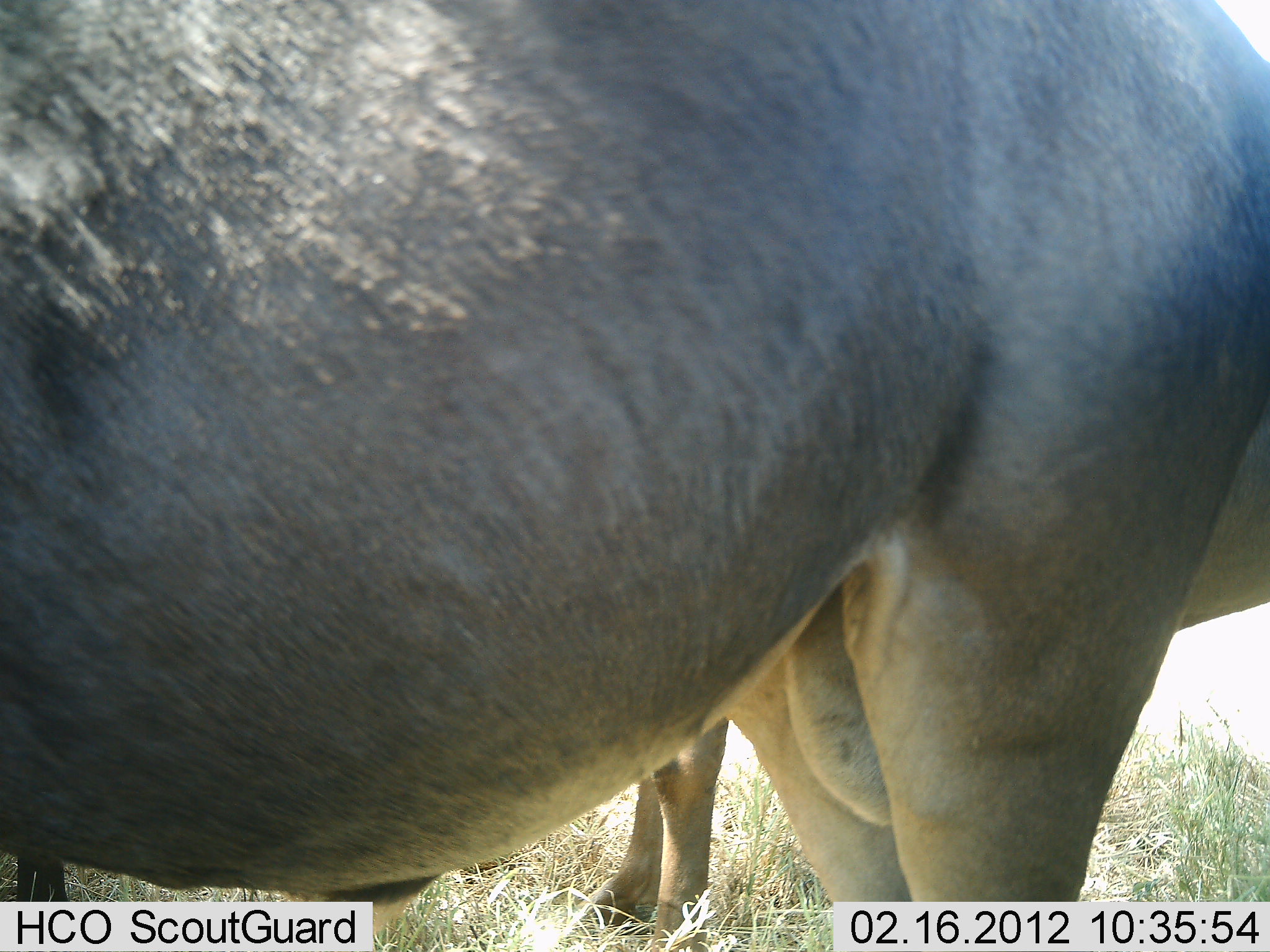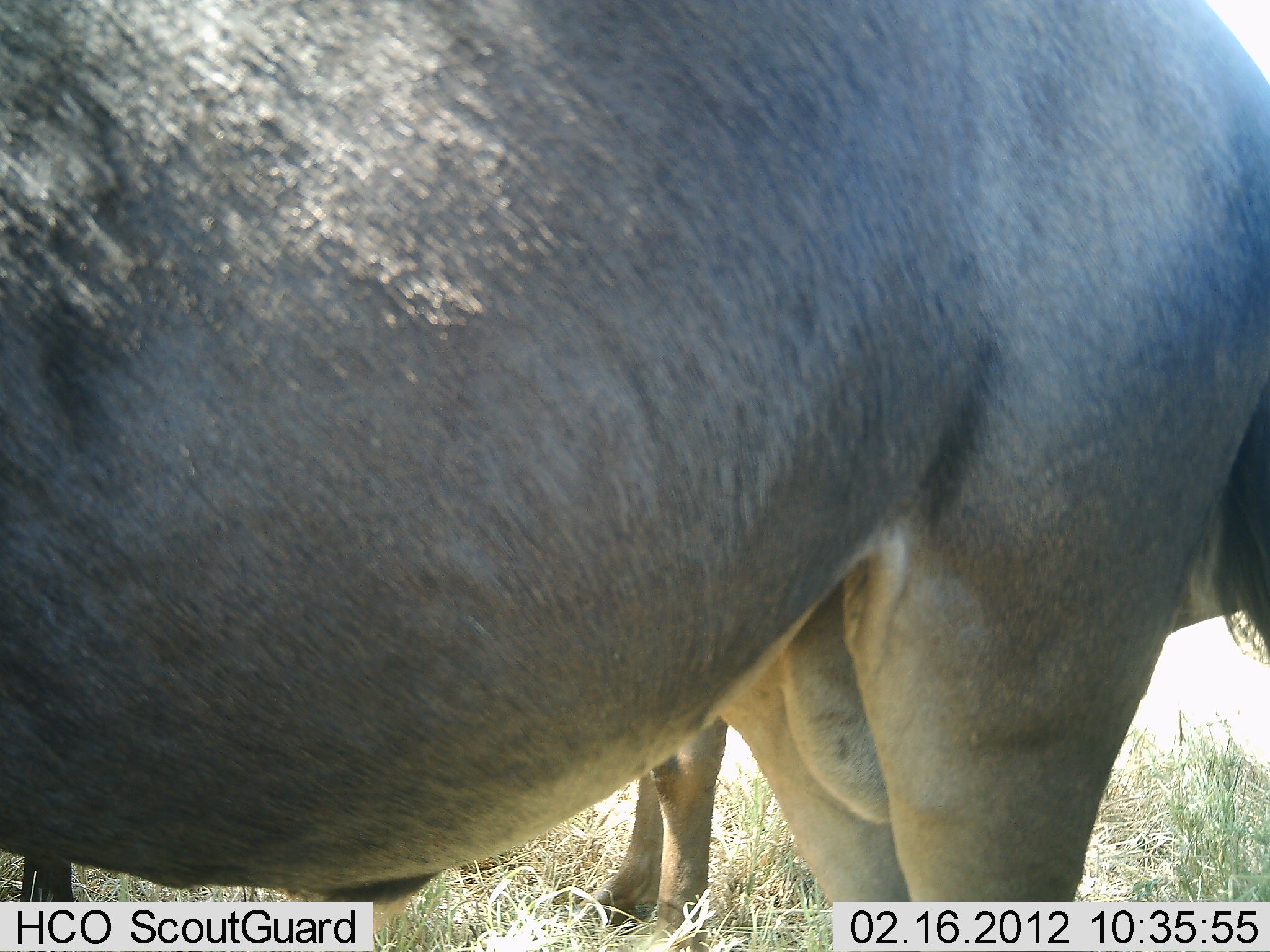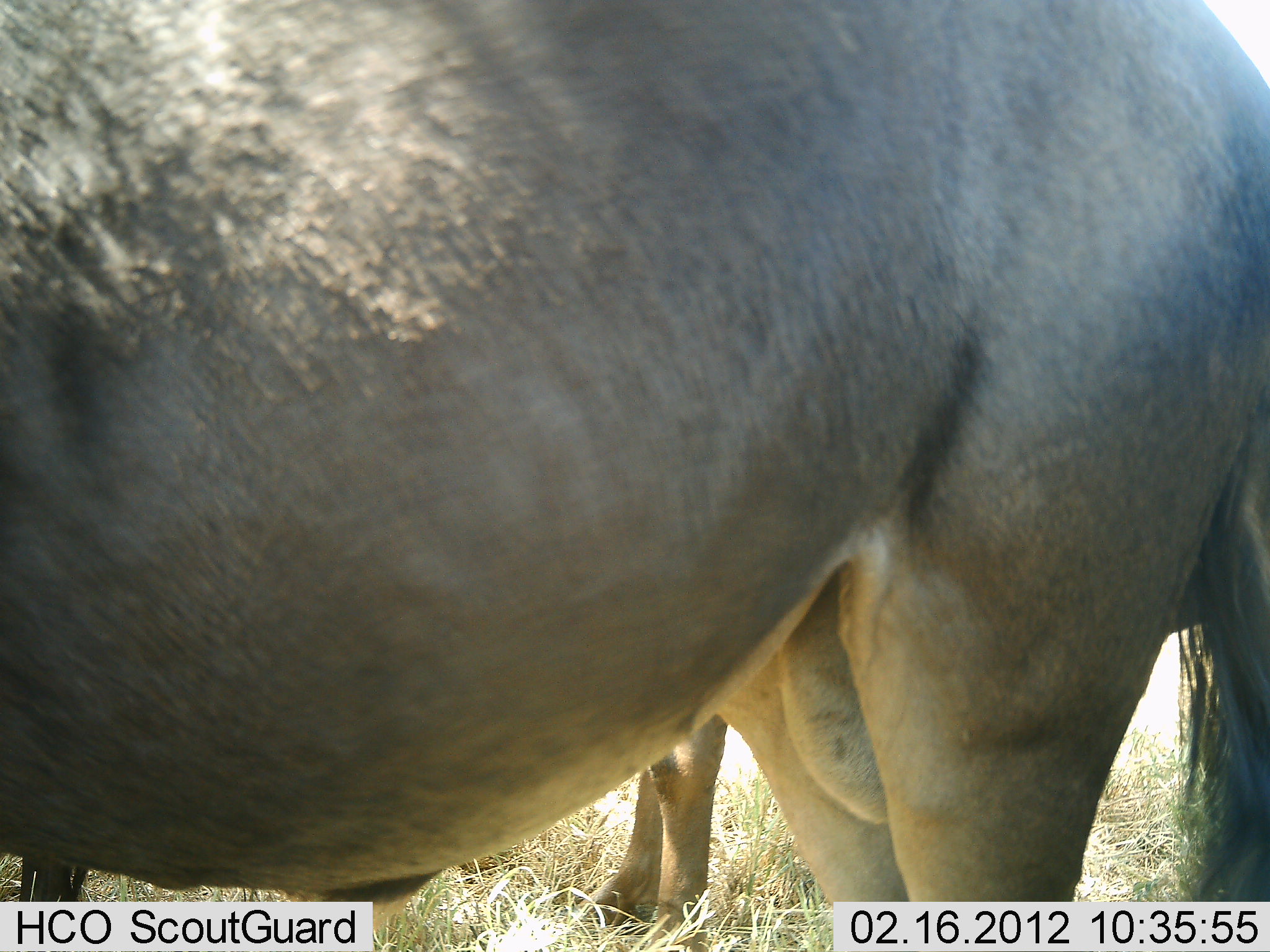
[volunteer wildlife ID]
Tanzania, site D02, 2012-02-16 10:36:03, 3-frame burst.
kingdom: Animalia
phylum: Chordata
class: Mammalia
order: Artiodactyla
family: Bovidae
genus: Connochaetes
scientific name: Connochaetes taurinus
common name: blue wildebeest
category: wildebeest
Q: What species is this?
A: Wildebeest (blue wildebeest) (Connochaetes taurinus).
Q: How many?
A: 2.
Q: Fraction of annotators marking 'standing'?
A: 96%.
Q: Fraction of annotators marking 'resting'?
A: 4%.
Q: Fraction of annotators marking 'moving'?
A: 0%.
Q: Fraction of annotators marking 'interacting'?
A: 0%.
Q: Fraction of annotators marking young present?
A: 4%.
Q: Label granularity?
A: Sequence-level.